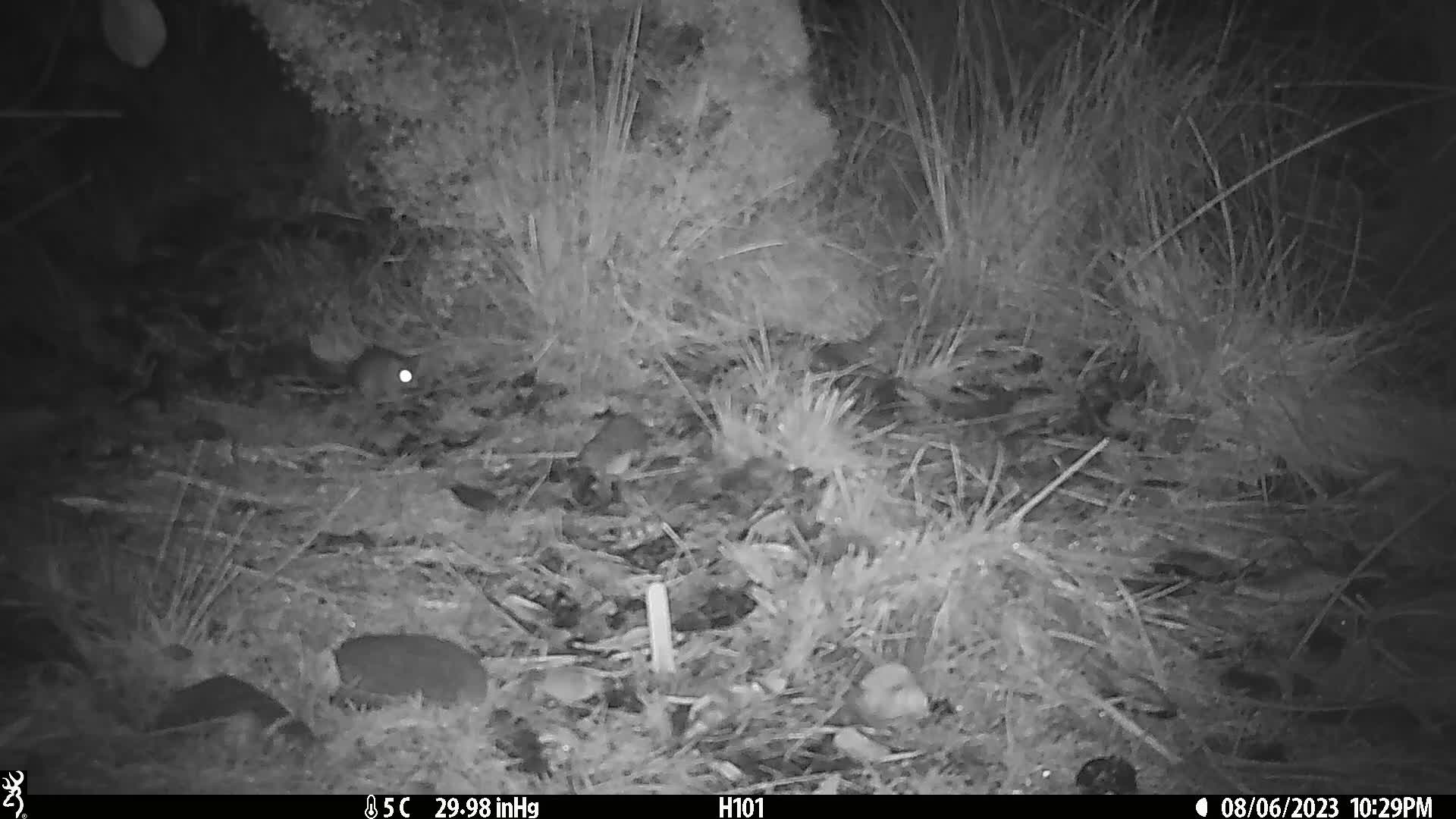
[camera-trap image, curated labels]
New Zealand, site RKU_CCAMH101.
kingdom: Animalia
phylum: Chordata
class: Mammalia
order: Rodentia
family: Muridae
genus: Rattus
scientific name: Rattus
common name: rat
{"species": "rat (Rattus)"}